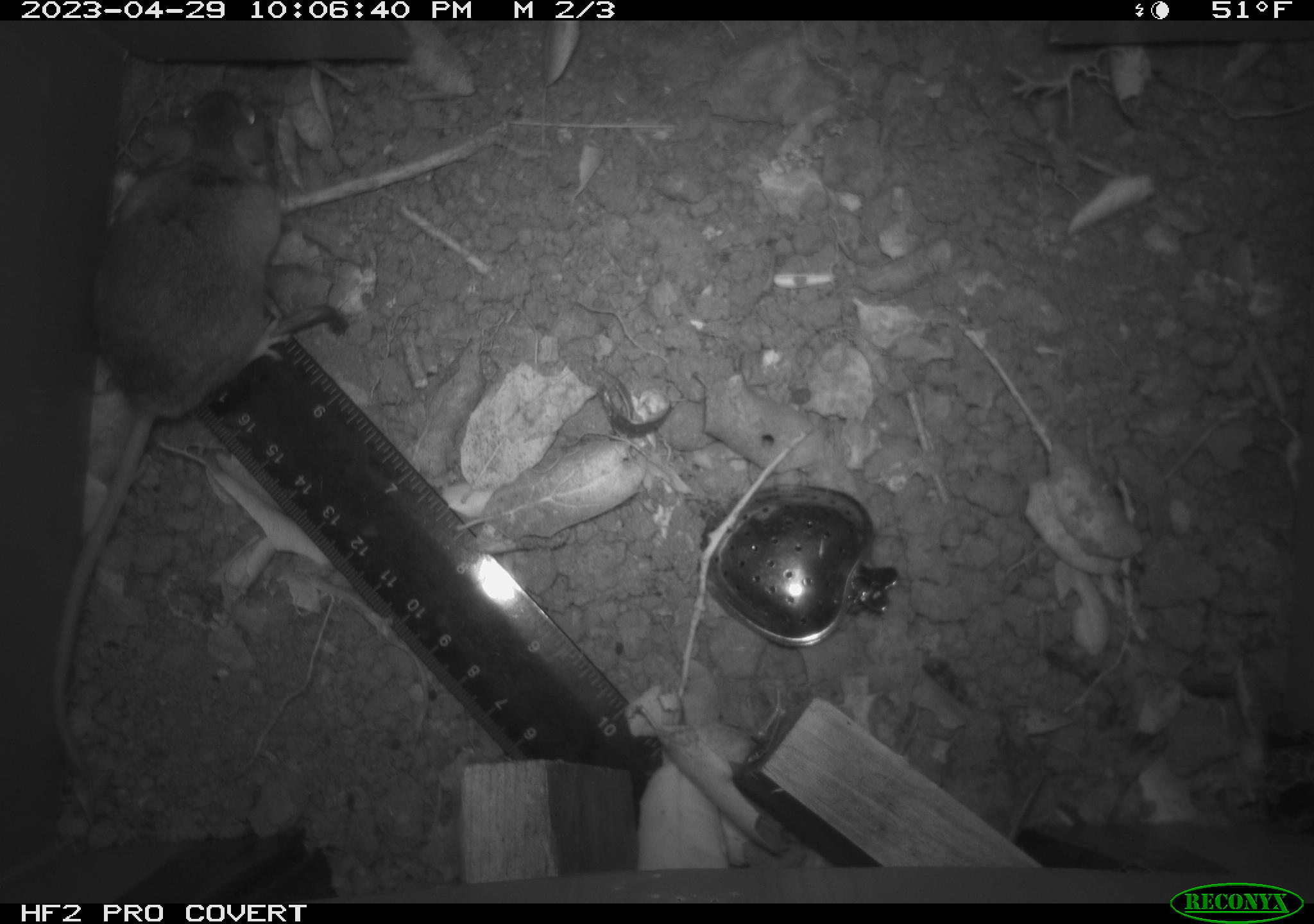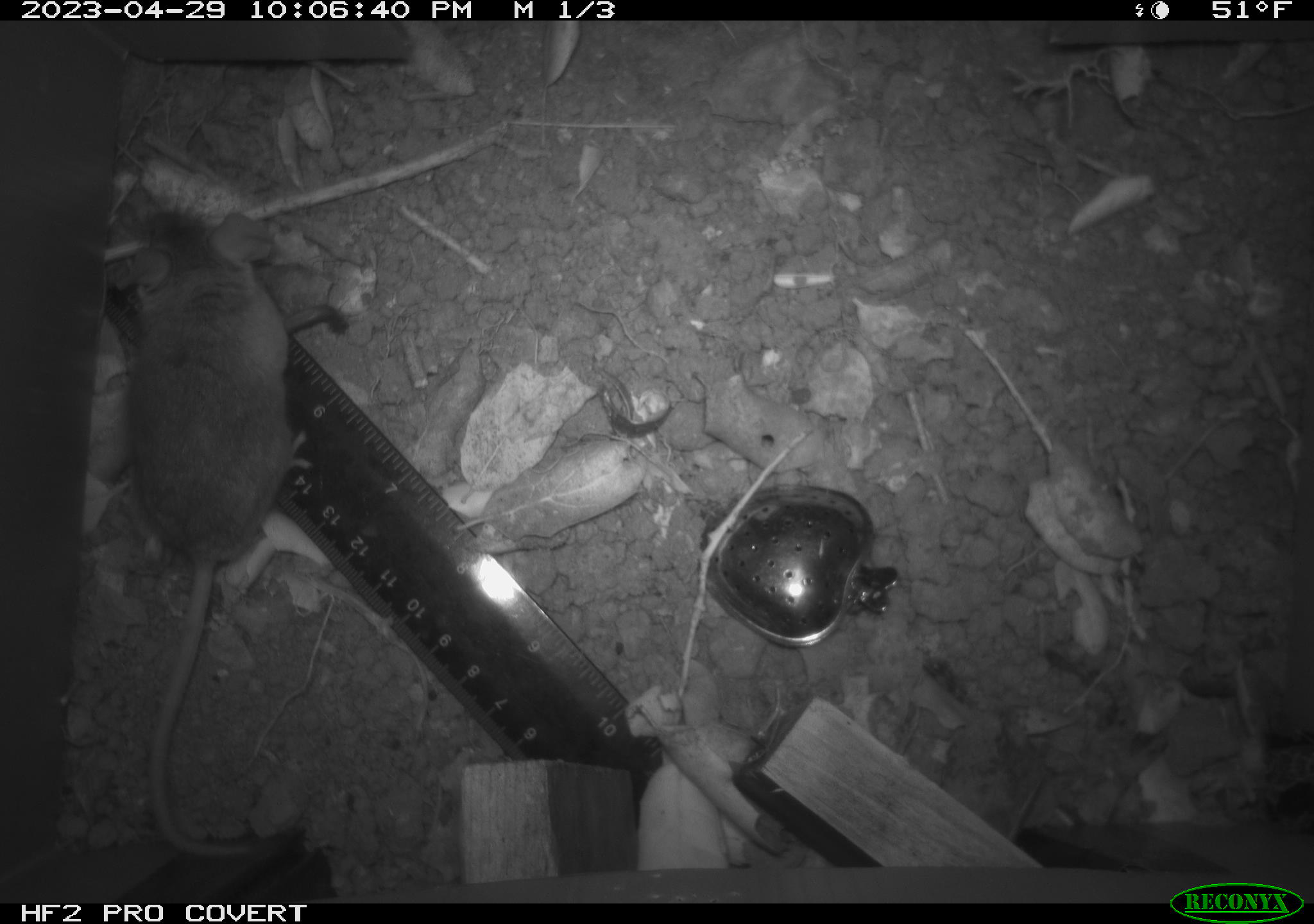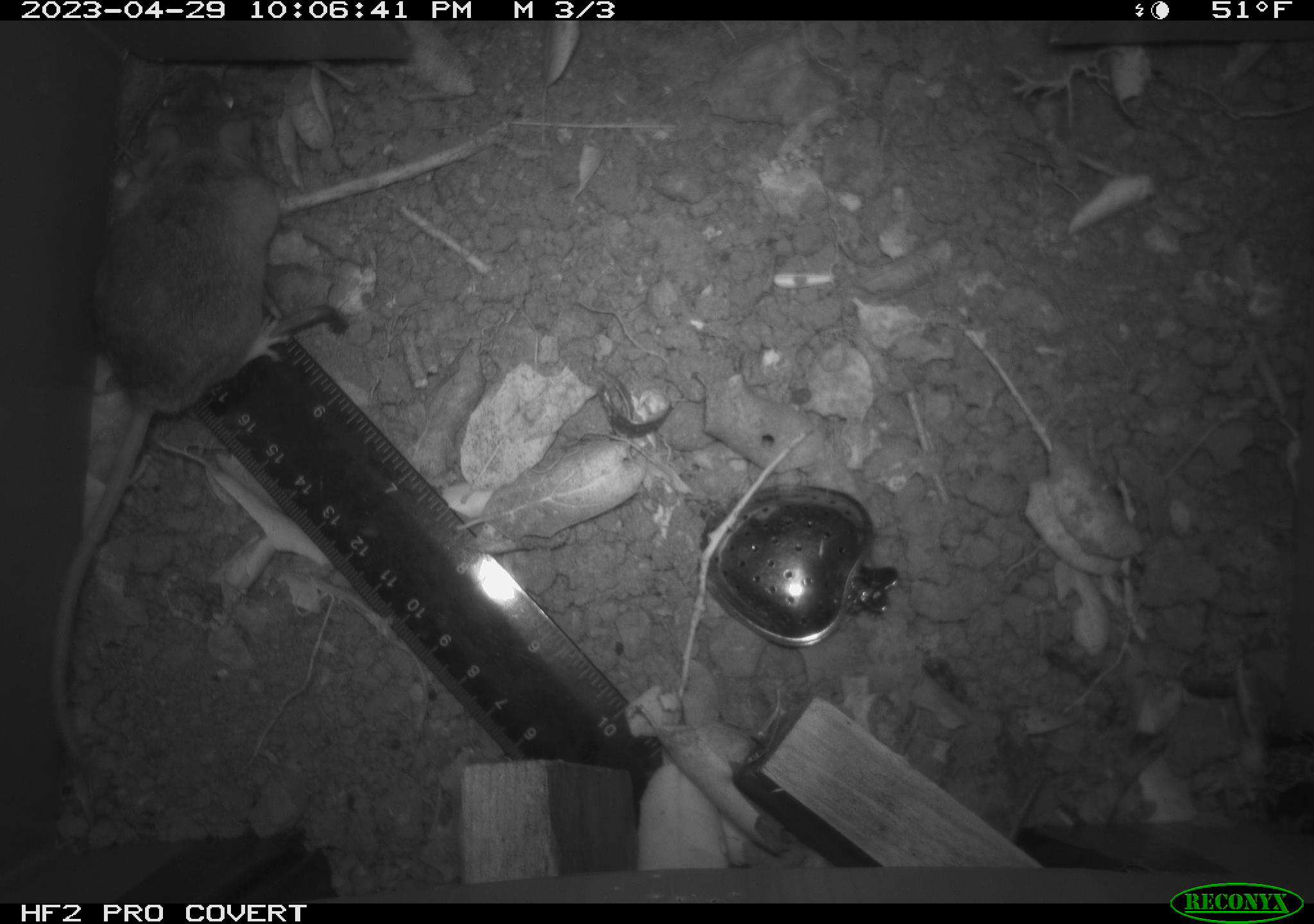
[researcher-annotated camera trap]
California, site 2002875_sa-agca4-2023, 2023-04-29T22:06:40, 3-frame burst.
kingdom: Animalia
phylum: Chordata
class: Mammalia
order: Rodentia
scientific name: Rodentia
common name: mouse species